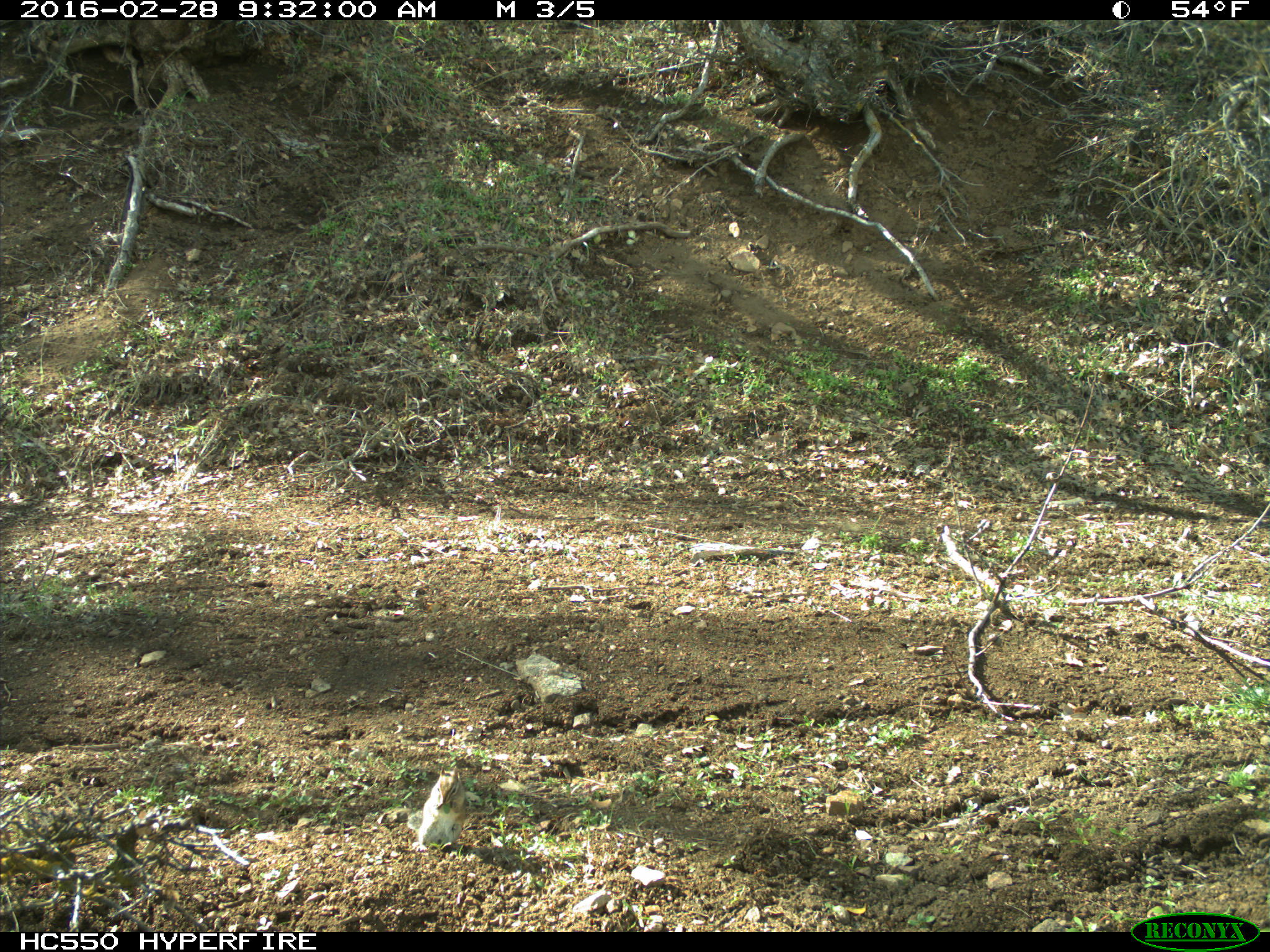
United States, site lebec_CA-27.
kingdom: Animalia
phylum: Chordata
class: Mammalia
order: Rodentia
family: Sciuridae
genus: Tamias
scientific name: Tamias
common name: chipmunk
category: unidentified chipmunk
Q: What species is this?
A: Unidentified chipmunk (chipmunk) (Tamias).